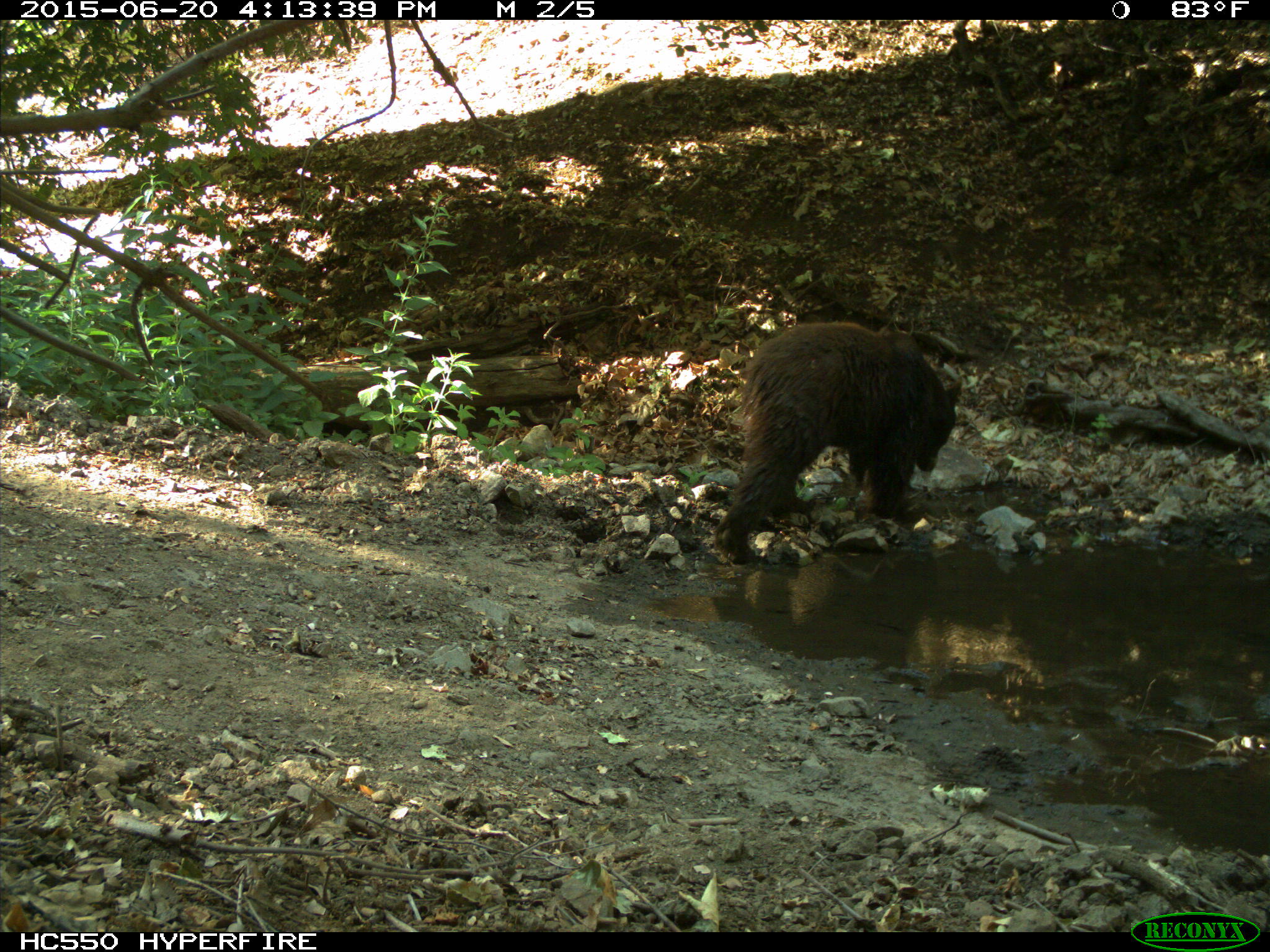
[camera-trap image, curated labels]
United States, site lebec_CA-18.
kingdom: Animalia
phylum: Chordata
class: Mammalia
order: Carnivora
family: Ursidae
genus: Ursus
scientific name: Ursus americanus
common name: american black bear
Ursus americanus (american black bear).